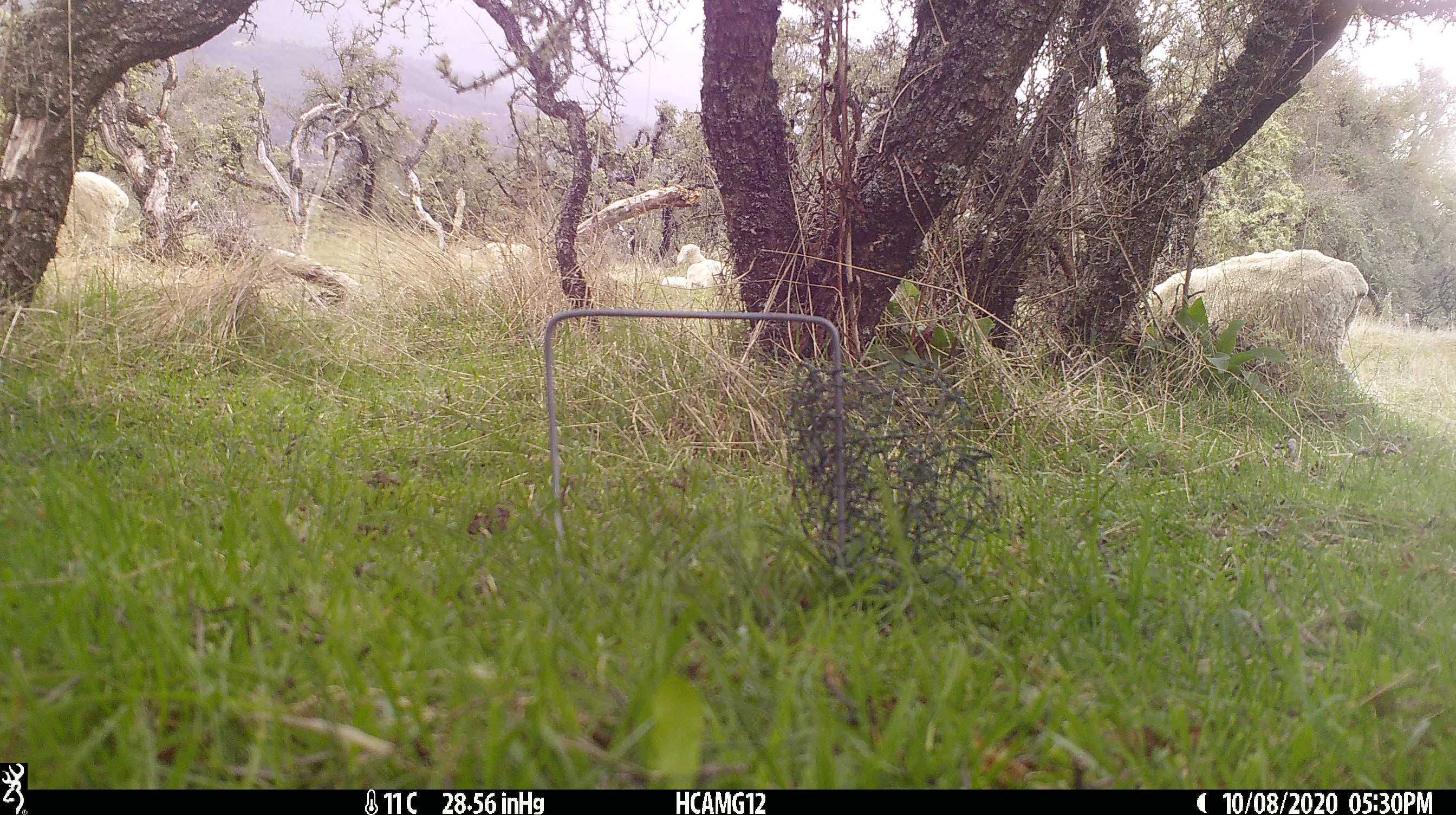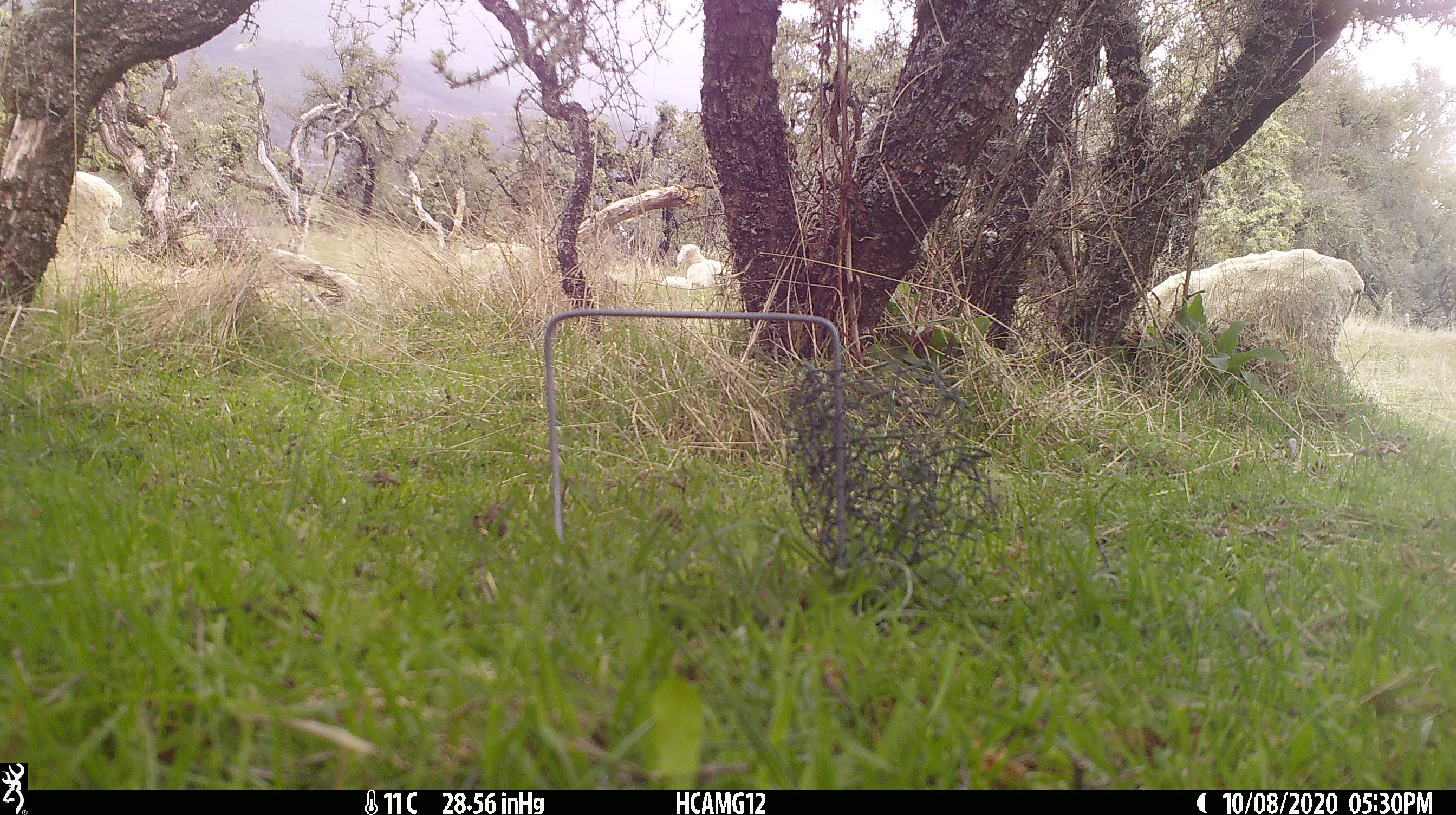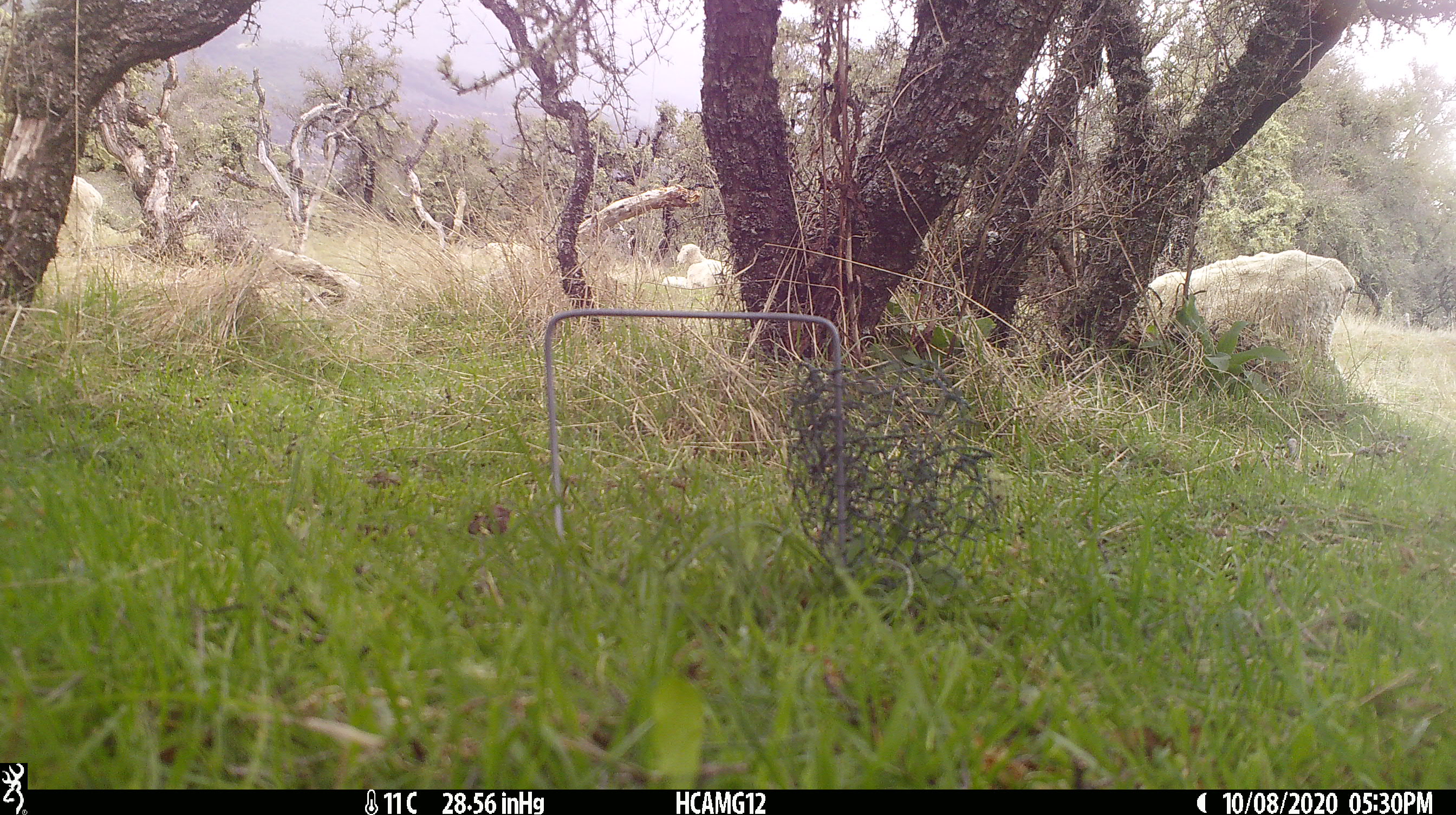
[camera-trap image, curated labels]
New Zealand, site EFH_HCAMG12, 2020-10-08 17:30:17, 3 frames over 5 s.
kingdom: Animalia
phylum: Chordata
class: Mammalia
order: Artiodactyla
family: Bovidae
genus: Ovis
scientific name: Ovis aries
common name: domestic sheep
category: sheep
Sheep (domestic sheep) (Ovis aries).